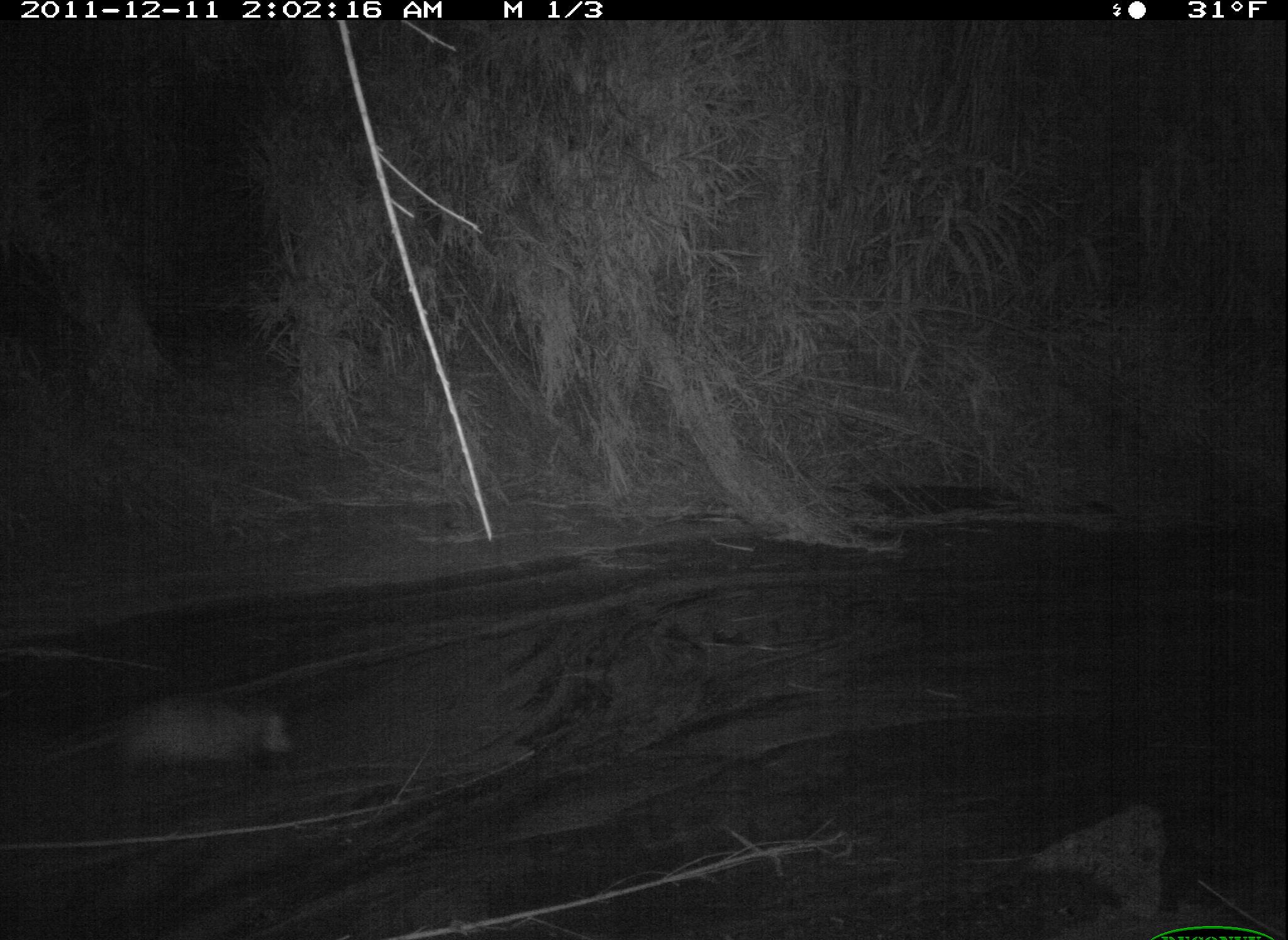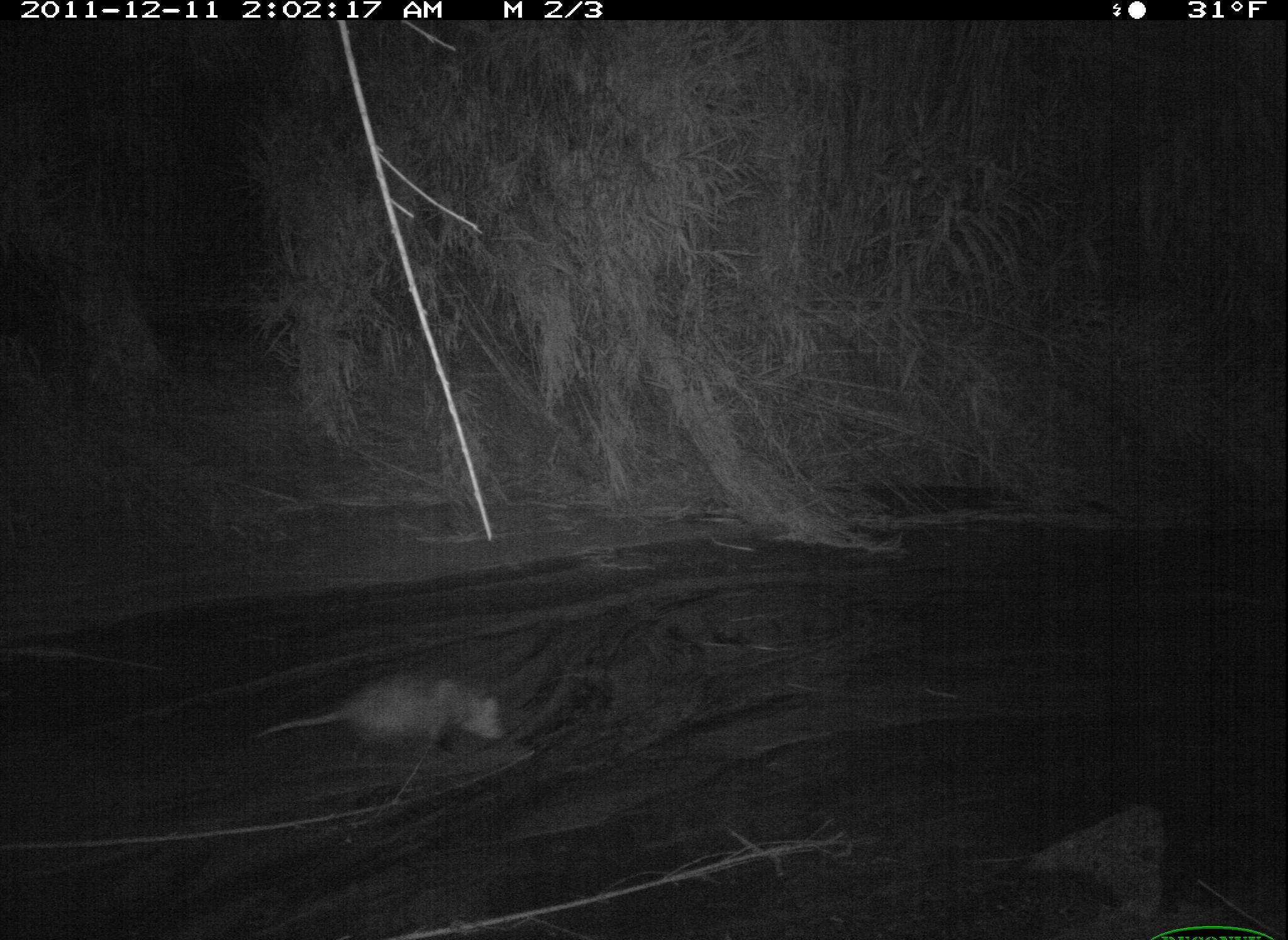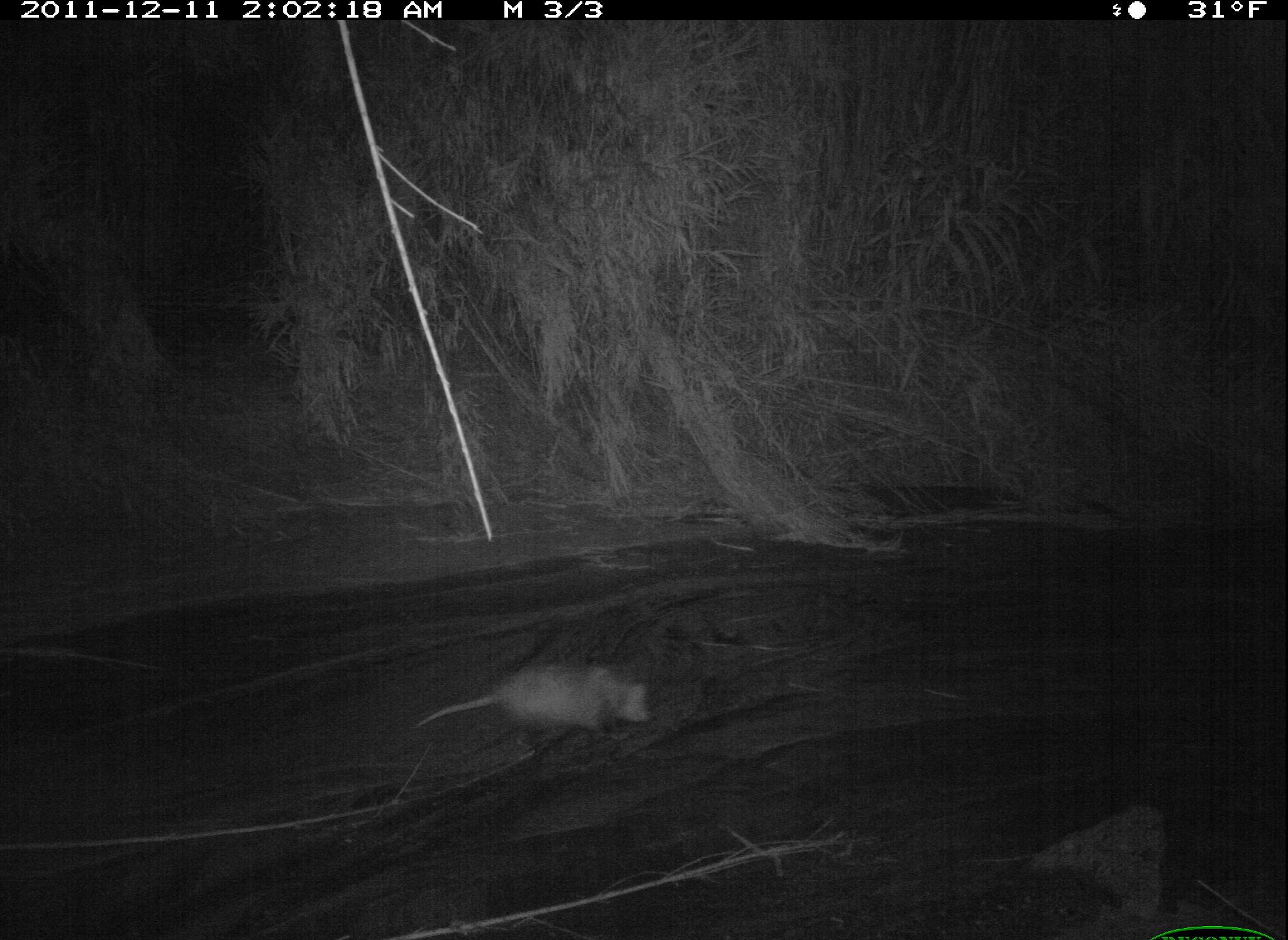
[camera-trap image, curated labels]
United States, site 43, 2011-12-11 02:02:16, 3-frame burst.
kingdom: Animalia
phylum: Chordata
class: Mammalia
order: Didelphimorphia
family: Didelphidae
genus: Didelphis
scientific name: Didelphis virginiana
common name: virginia opossum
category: opossum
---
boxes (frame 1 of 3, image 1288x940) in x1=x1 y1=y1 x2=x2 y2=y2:
opossum: x1=21 y1=683 x2=316 y2=794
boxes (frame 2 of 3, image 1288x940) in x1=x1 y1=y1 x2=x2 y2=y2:
opossum: x1=256 y1=652 x2=518 y2=765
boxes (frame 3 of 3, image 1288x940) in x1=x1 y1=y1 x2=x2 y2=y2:
opossum: x1=394 y1=641 x2=673 y2=763